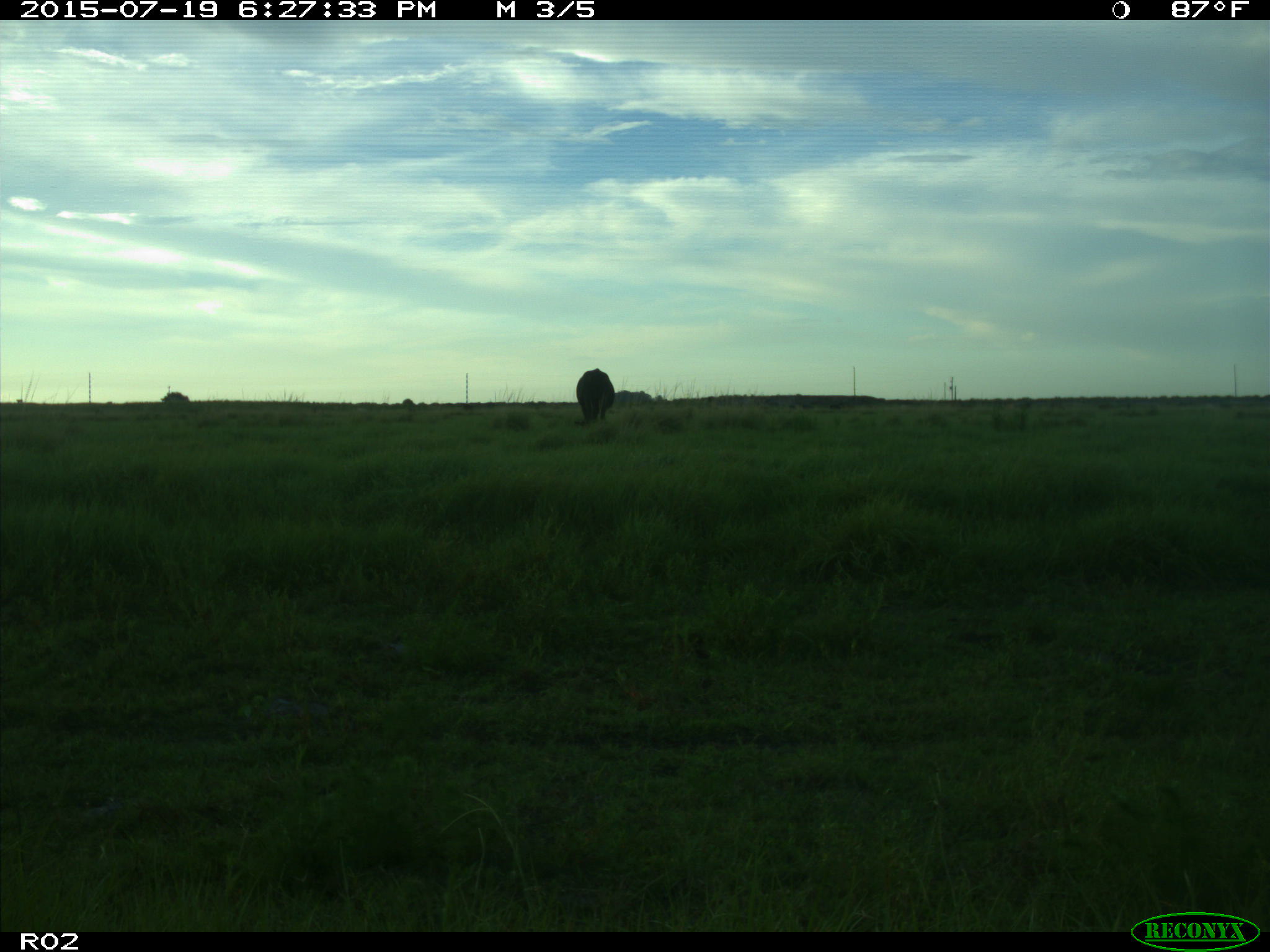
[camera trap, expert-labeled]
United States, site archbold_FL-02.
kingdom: Animalia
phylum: Chordata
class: Mammalia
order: Artiodactyla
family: Bovidae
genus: Bos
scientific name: Bos taurus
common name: domestic cow